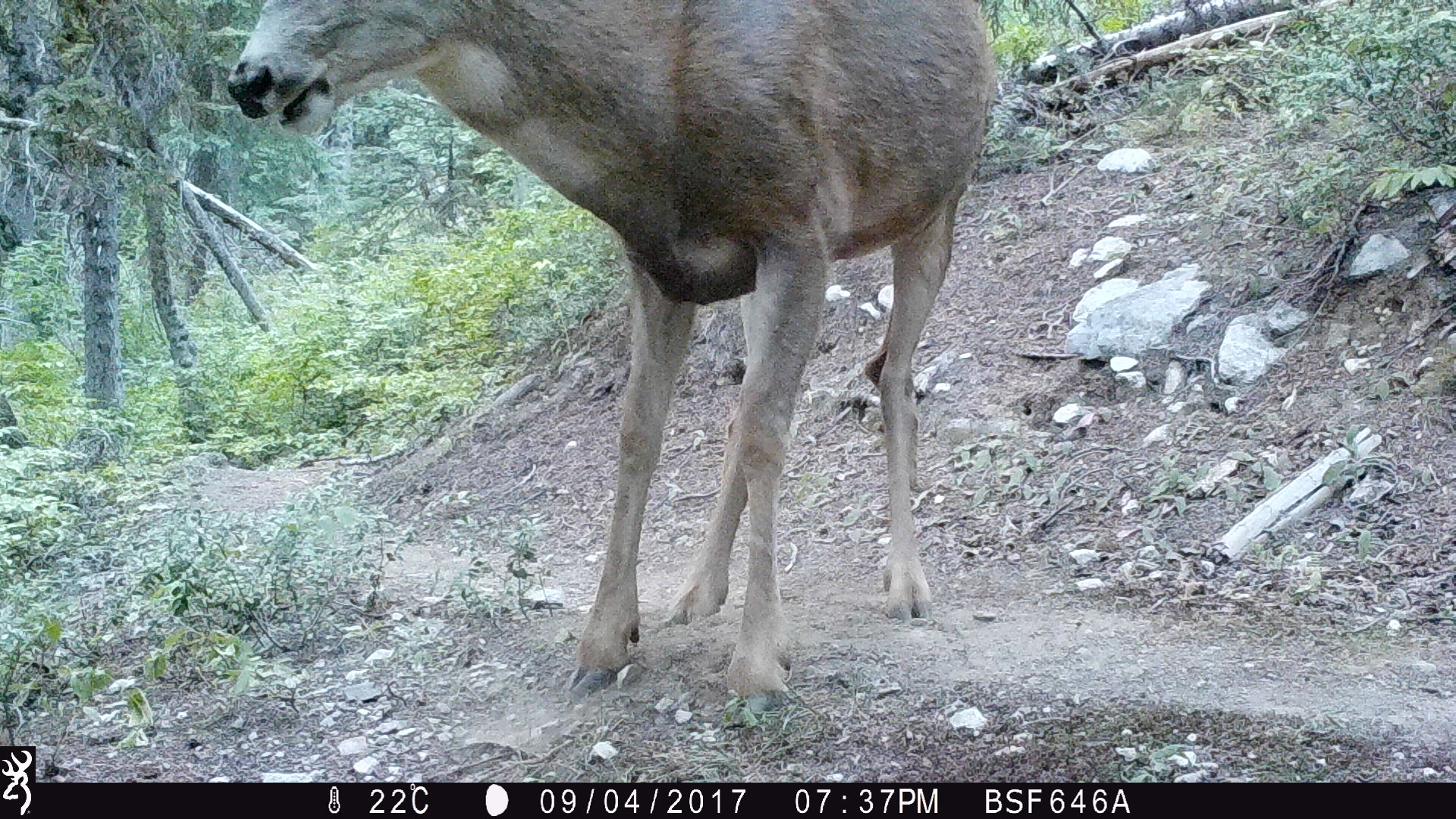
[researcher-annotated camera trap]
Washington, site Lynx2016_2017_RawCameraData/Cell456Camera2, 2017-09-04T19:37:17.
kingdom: Animalia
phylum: Chordata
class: Mammalia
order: Artiodactyla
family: Cervidae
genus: Odocoileus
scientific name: Odocoileus hemionus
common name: mule deer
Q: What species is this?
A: Odocoileus hemionus (mule deer).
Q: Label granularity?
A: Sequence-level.